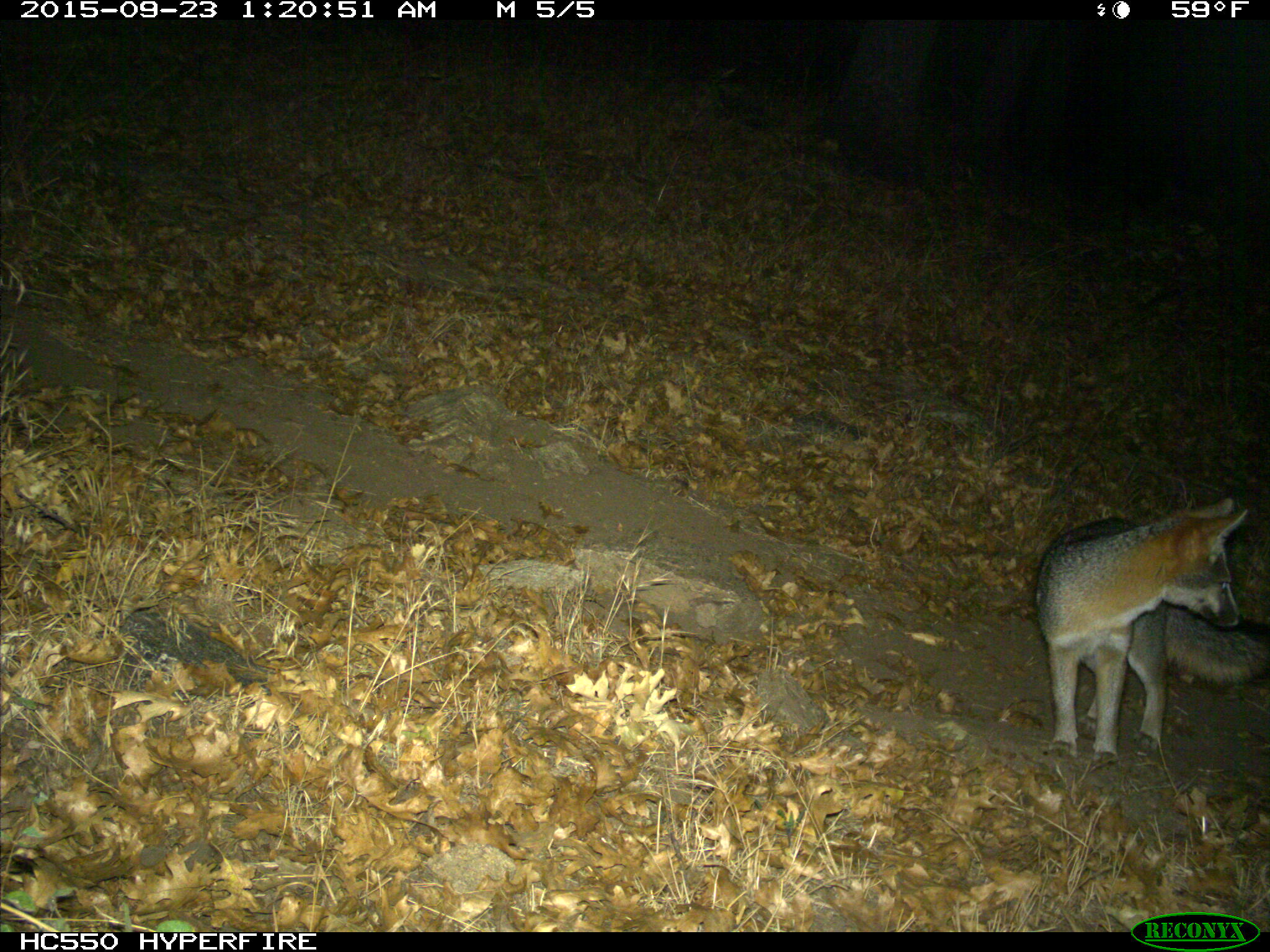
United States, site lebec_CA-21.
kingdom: Animalia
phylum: Chordata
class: Mammalia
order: Carnivora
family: Canidae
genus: Urocyon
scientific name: Urocyon cinereoargenteus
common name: gray fox